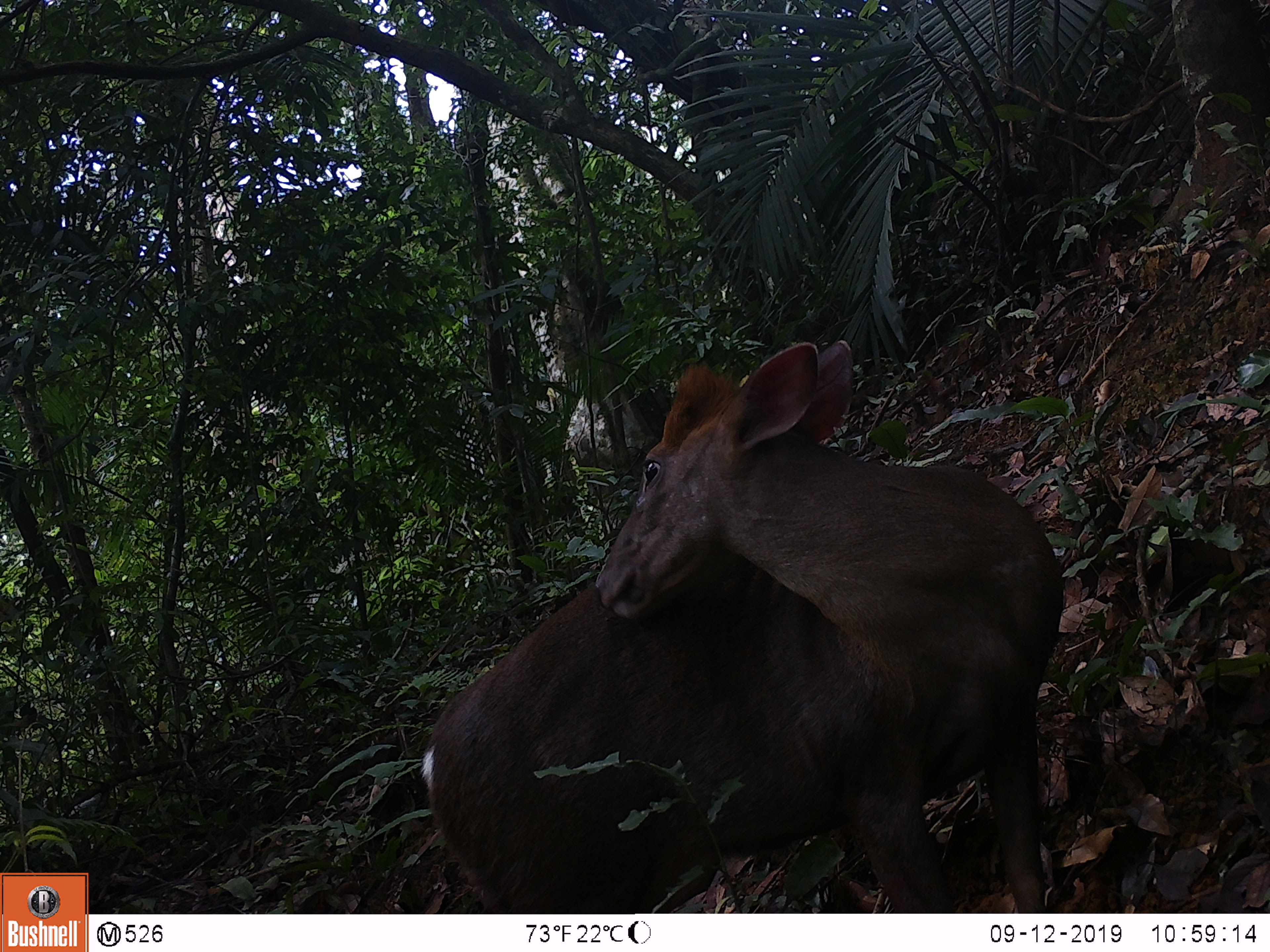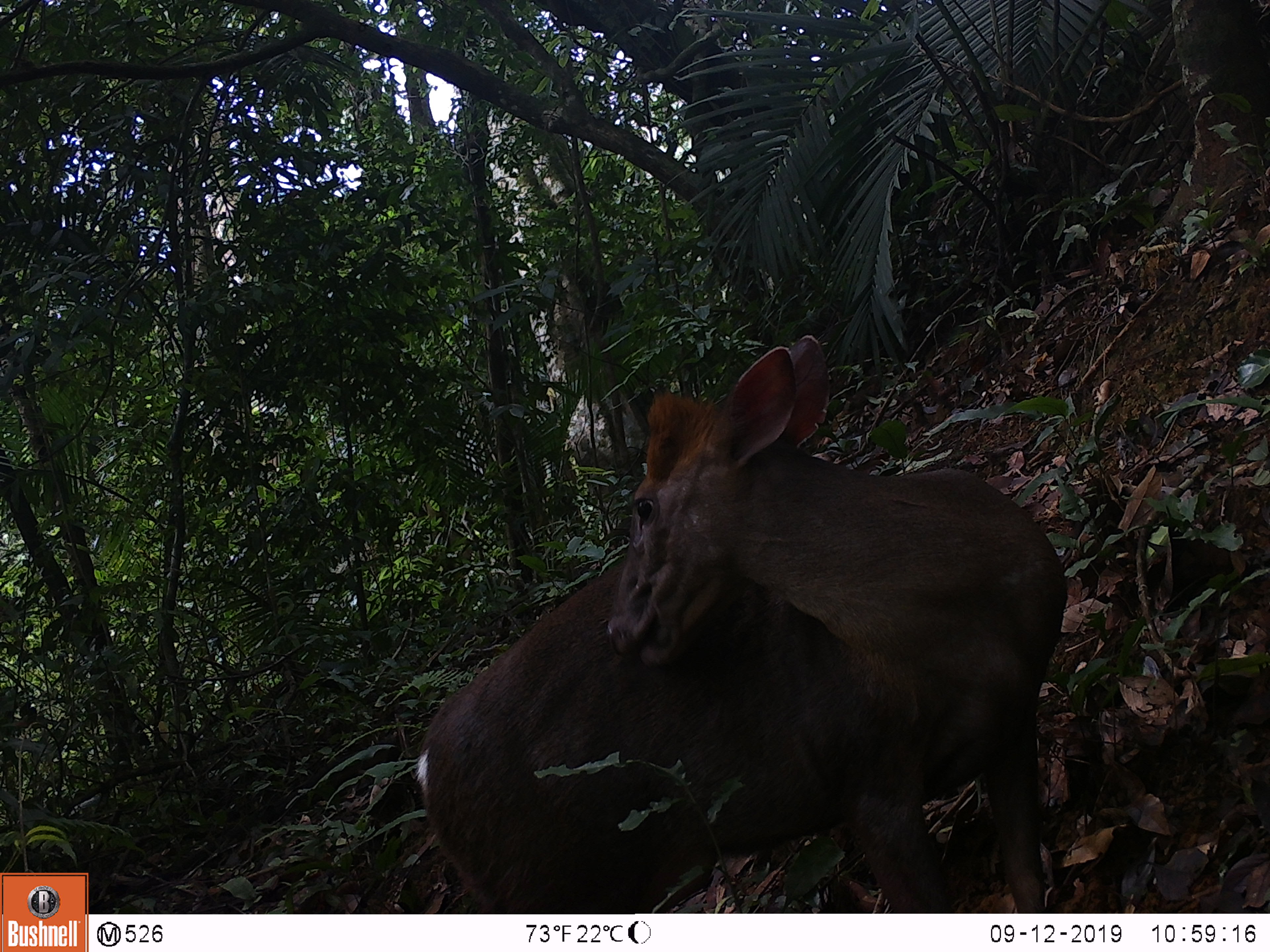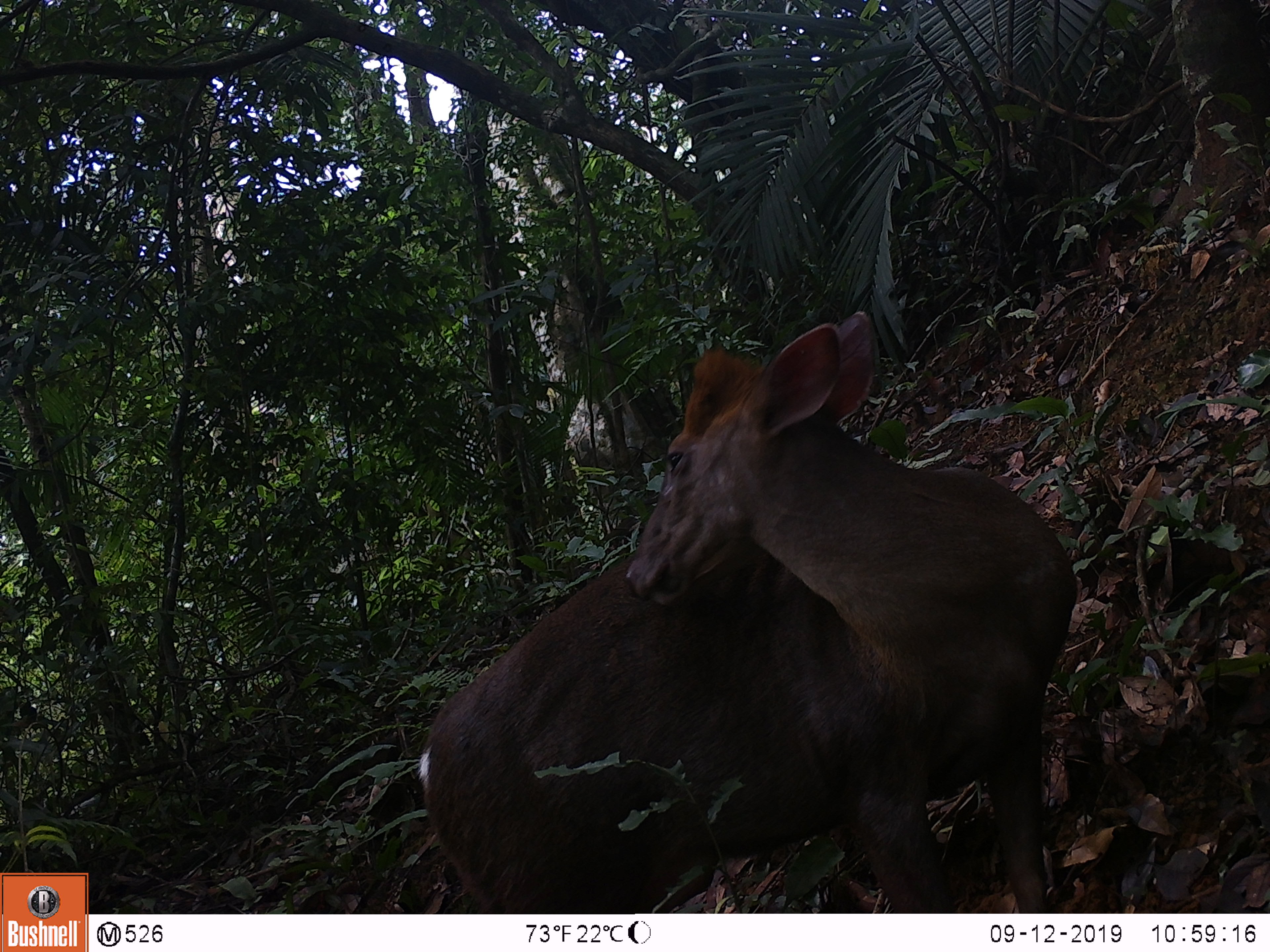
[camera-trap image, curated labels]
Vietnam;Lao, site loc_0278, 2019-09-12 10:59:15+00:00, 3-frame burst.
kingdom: Animalia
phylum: Chordata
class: Mammalia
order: Artiodactyla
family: Cervidae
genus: Muntiacus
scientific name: Muntiacus rooseveltorum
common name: roosevelt's muntjac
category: roosevelts muntjac group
Roosevelts muntjac group (roosevelt's muntjac) (Muntiacus rooseveltorum). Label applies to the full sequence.